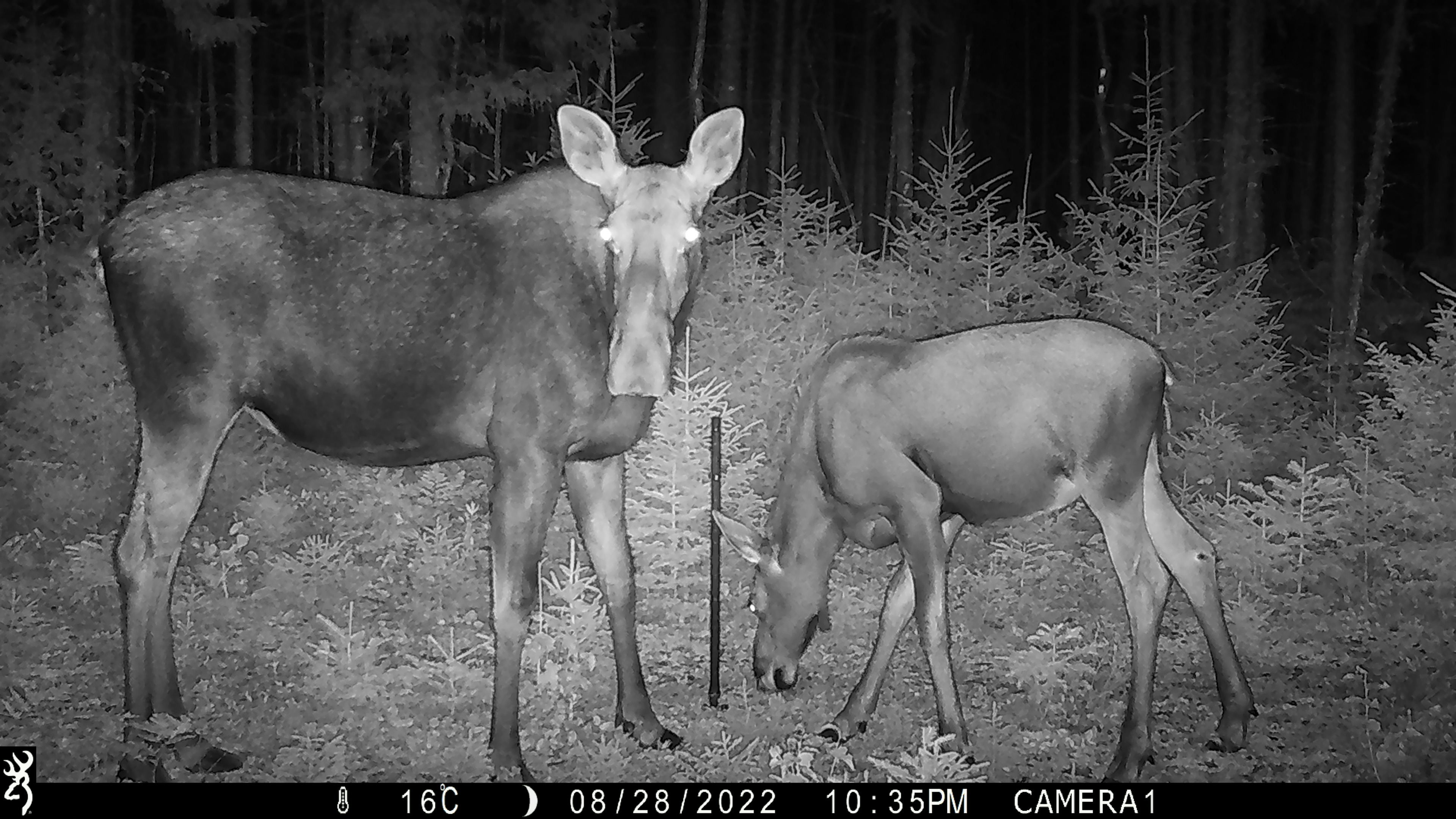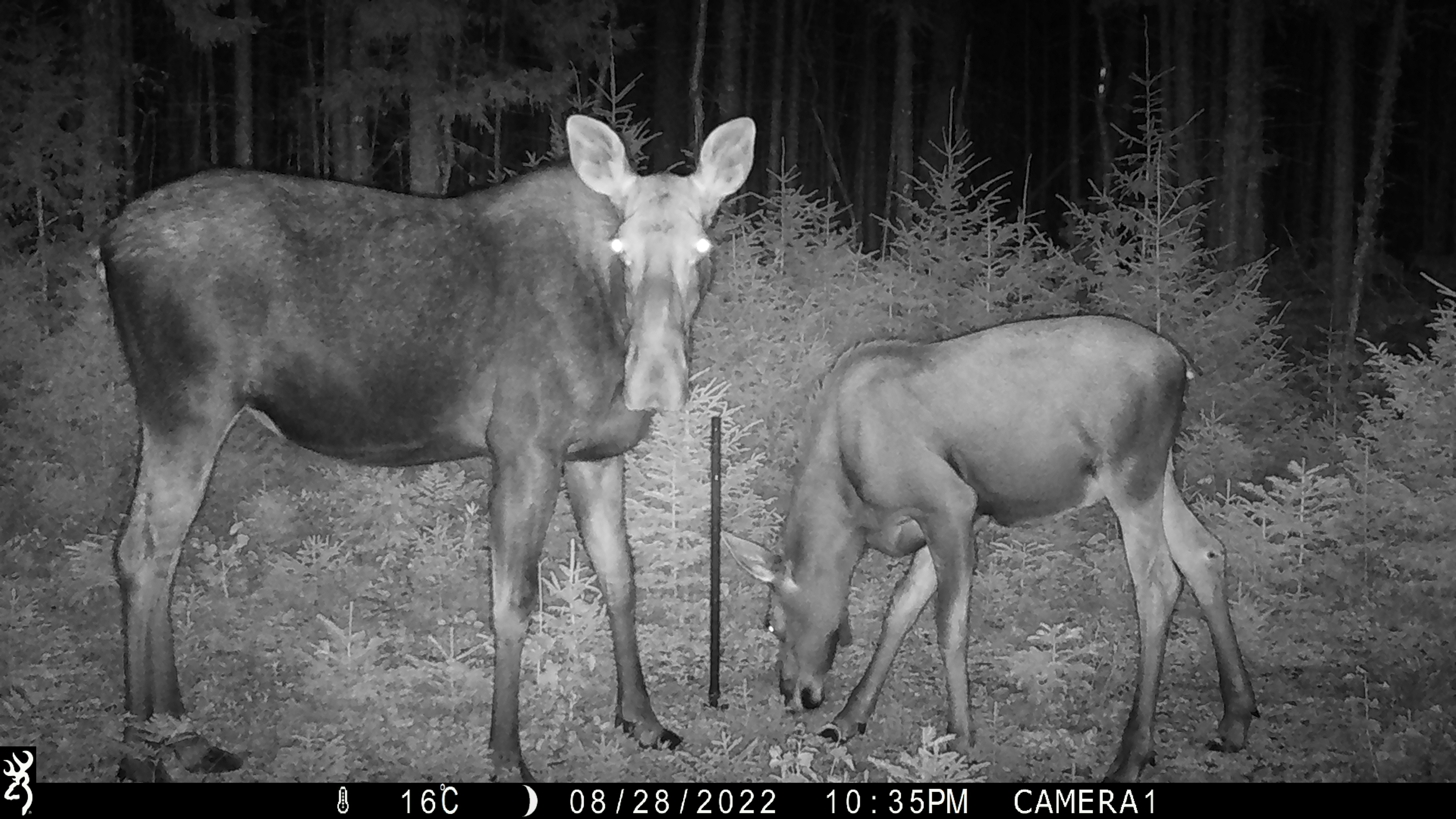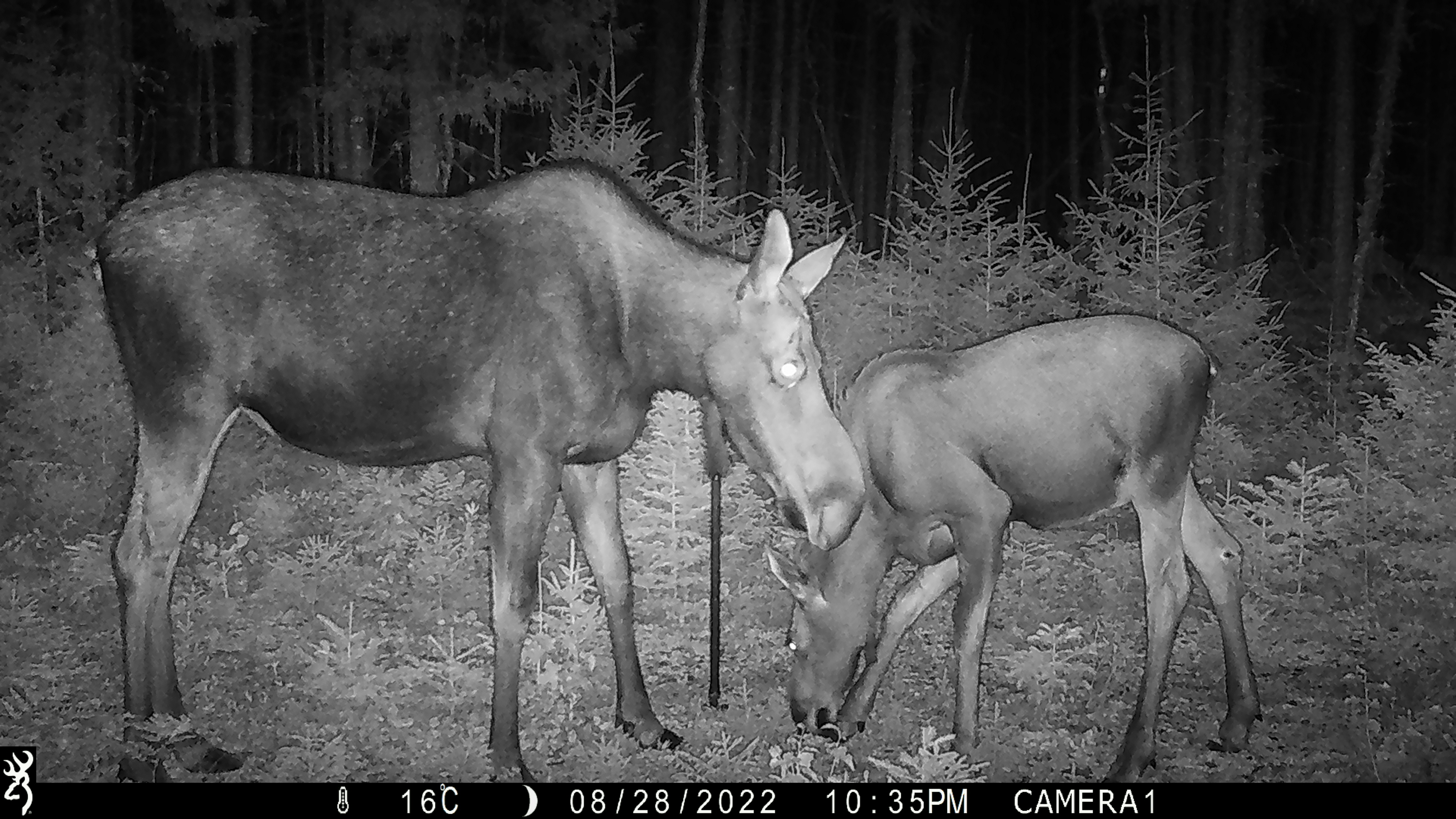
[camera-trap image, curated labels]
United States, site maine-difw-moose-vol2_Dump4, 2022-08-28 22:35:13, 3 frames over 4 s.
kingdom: Animalia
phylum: Chordata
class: Mammalia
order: Artiodactyla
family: Cervidae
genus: Alces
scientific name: Alces alces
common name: moose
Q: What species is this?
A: Moose (Alces alces).